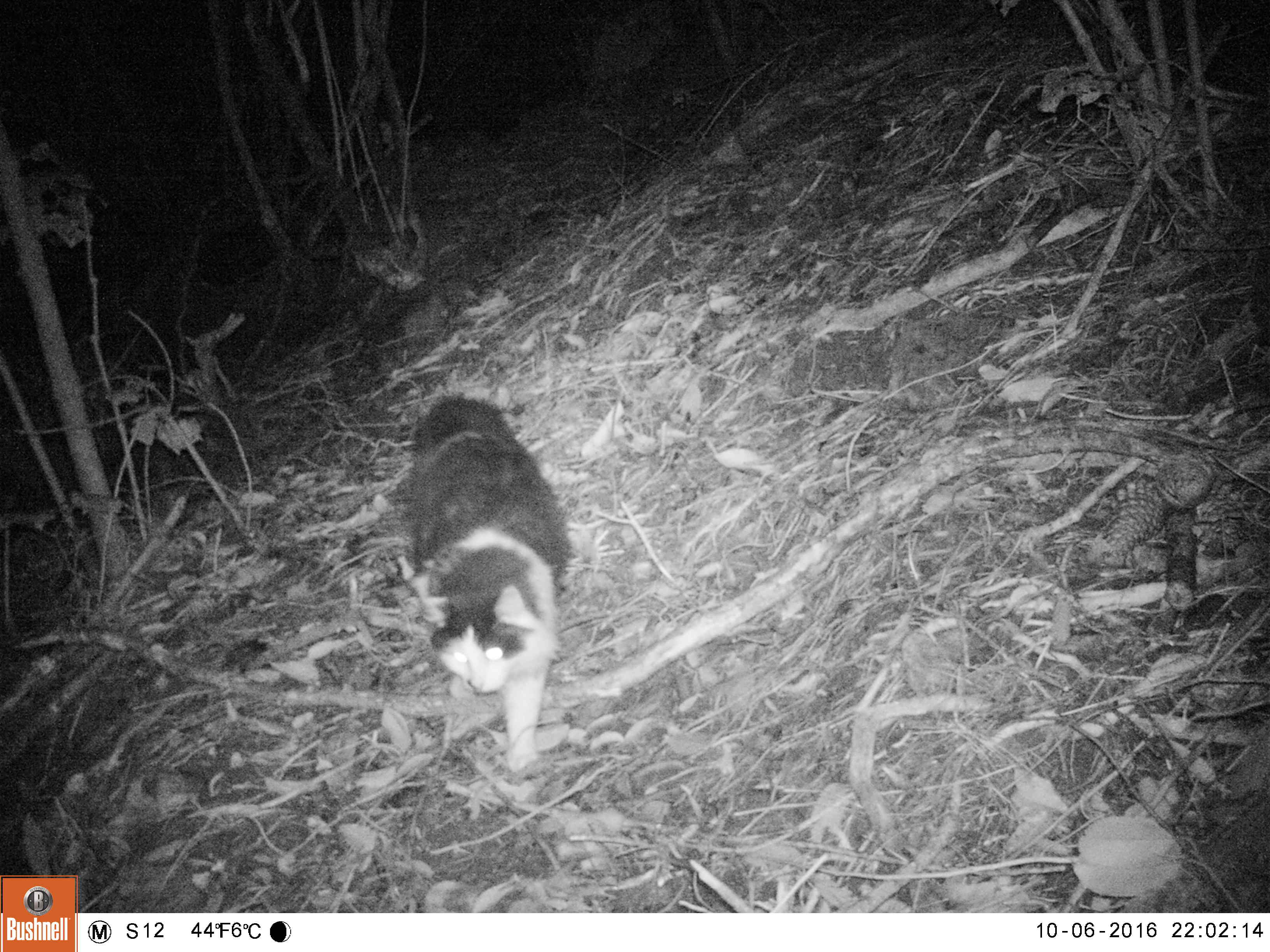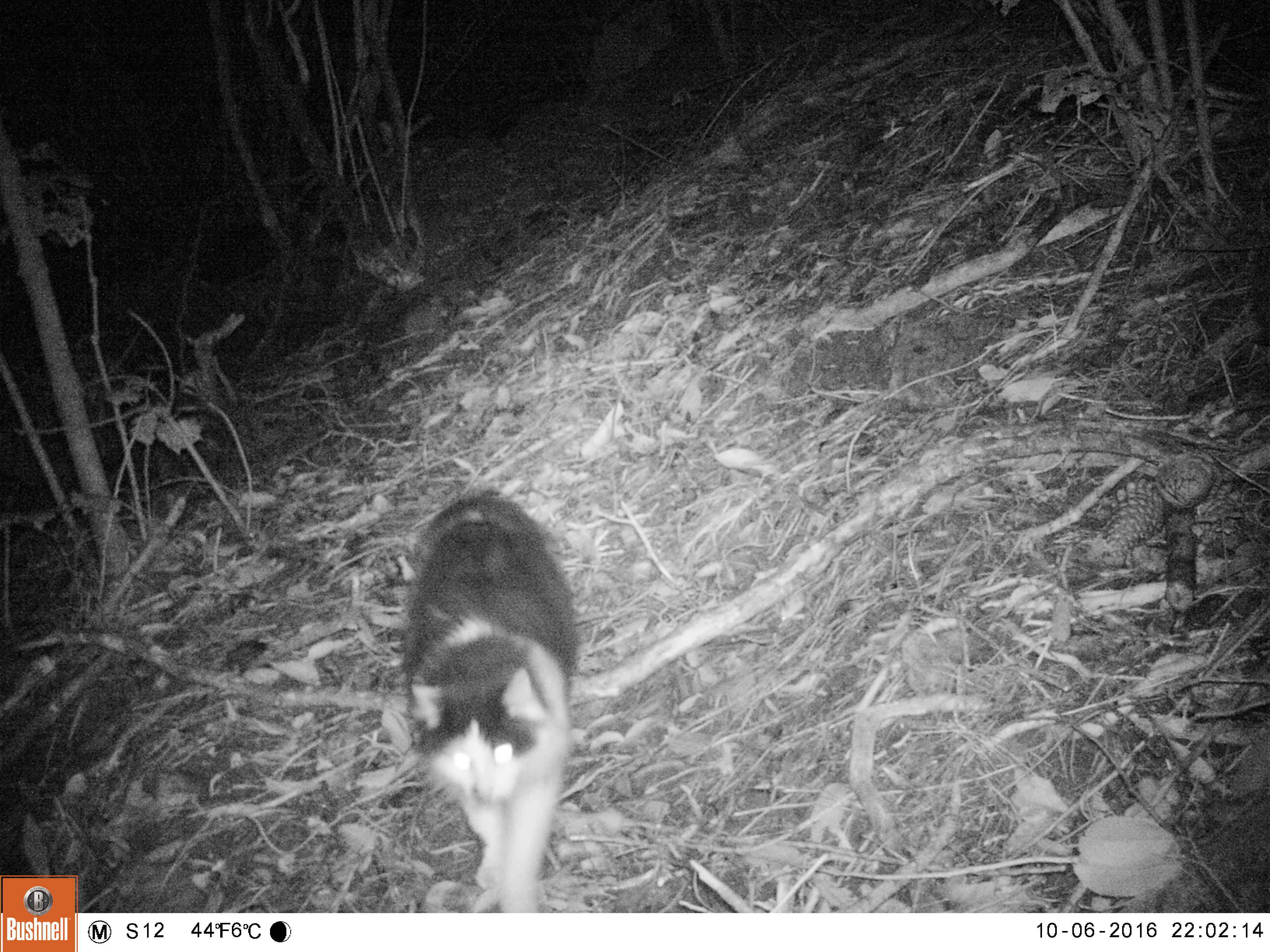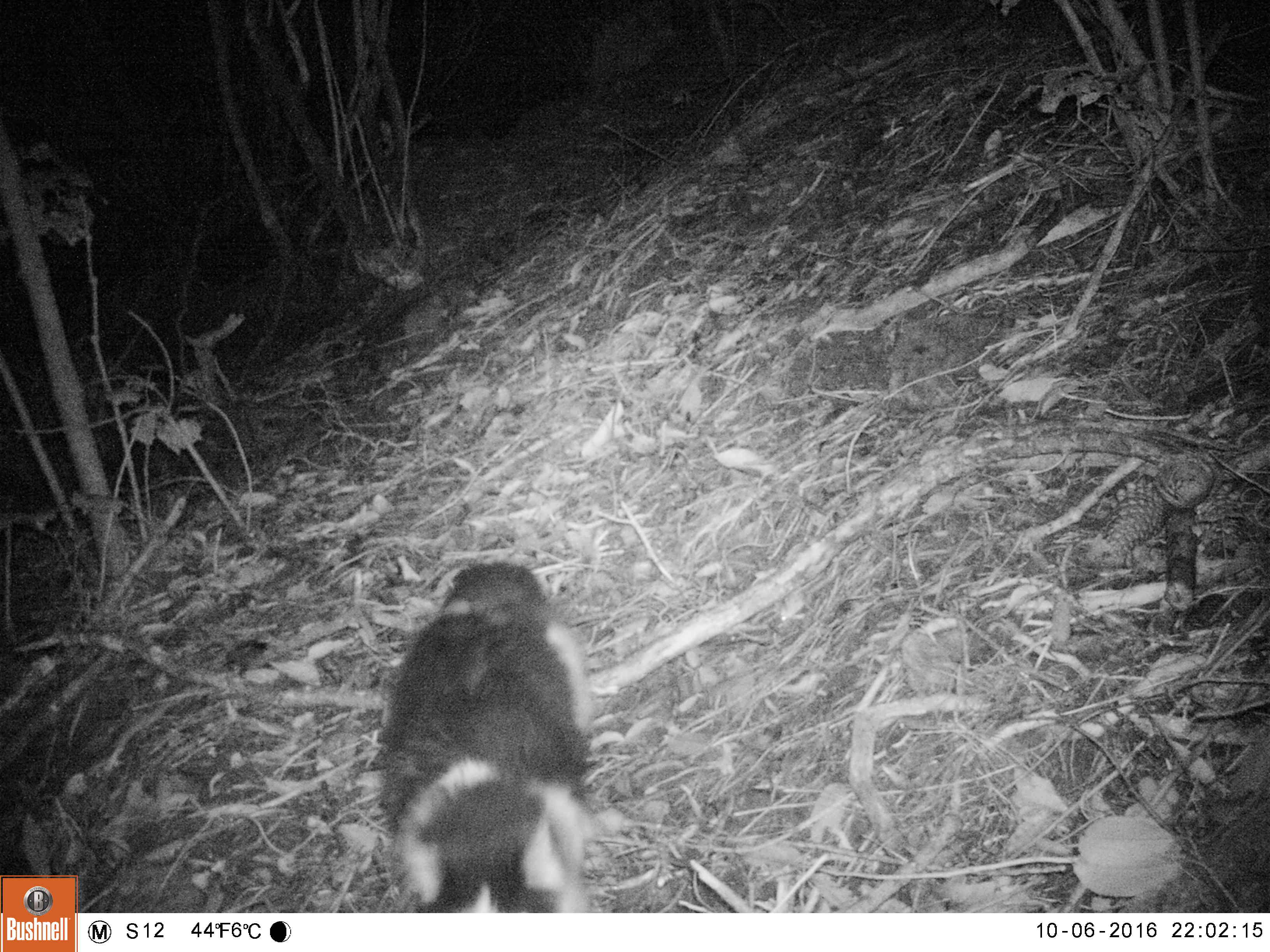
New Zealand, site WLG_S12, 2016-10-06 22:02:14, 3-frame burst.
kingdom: Animalia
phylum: Chordata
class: Mammalia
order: Carnivora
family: Felidae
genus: Felis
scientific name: Felis catus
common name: domestic cat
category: cat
Cat (domestic cat) (Felis catus).